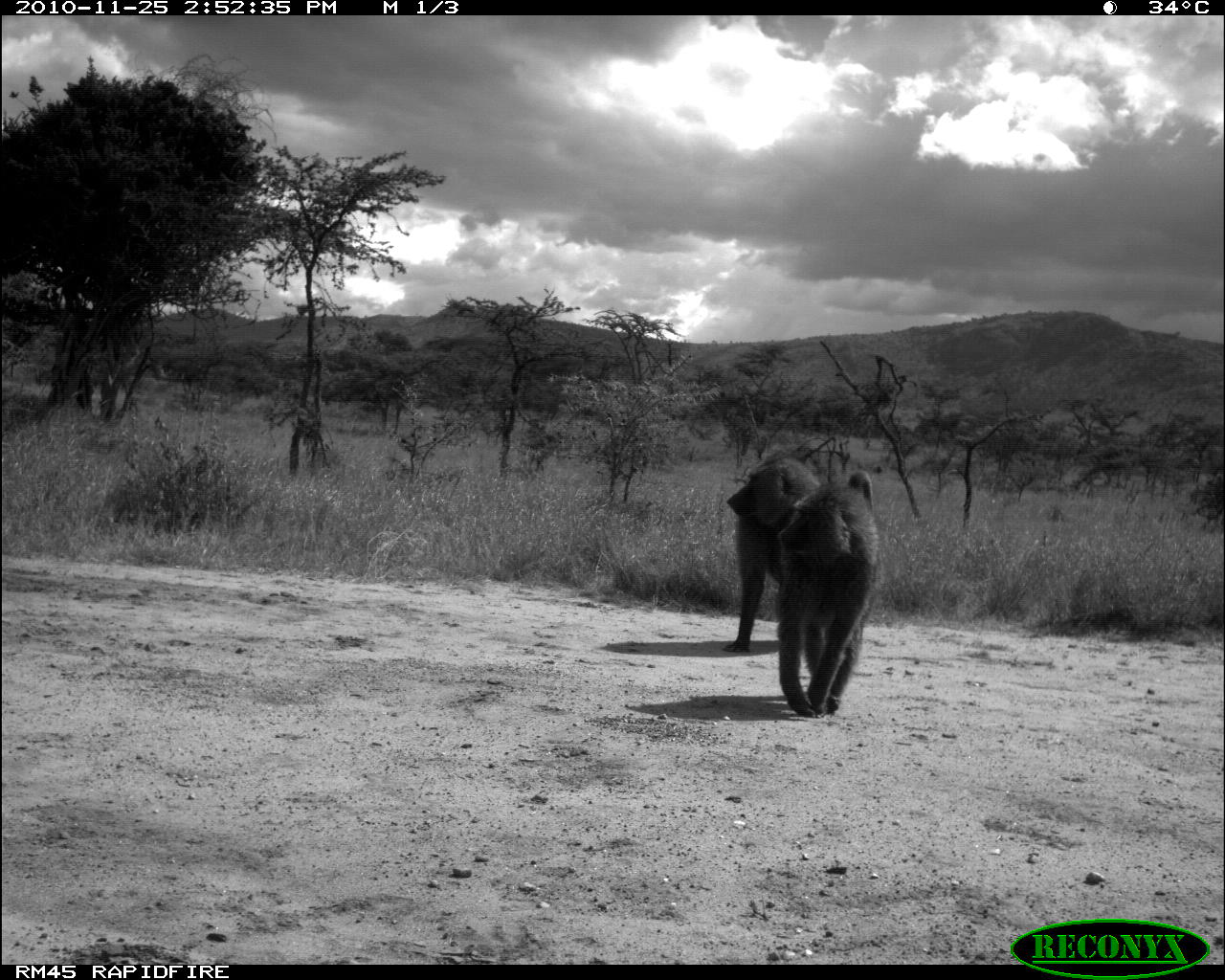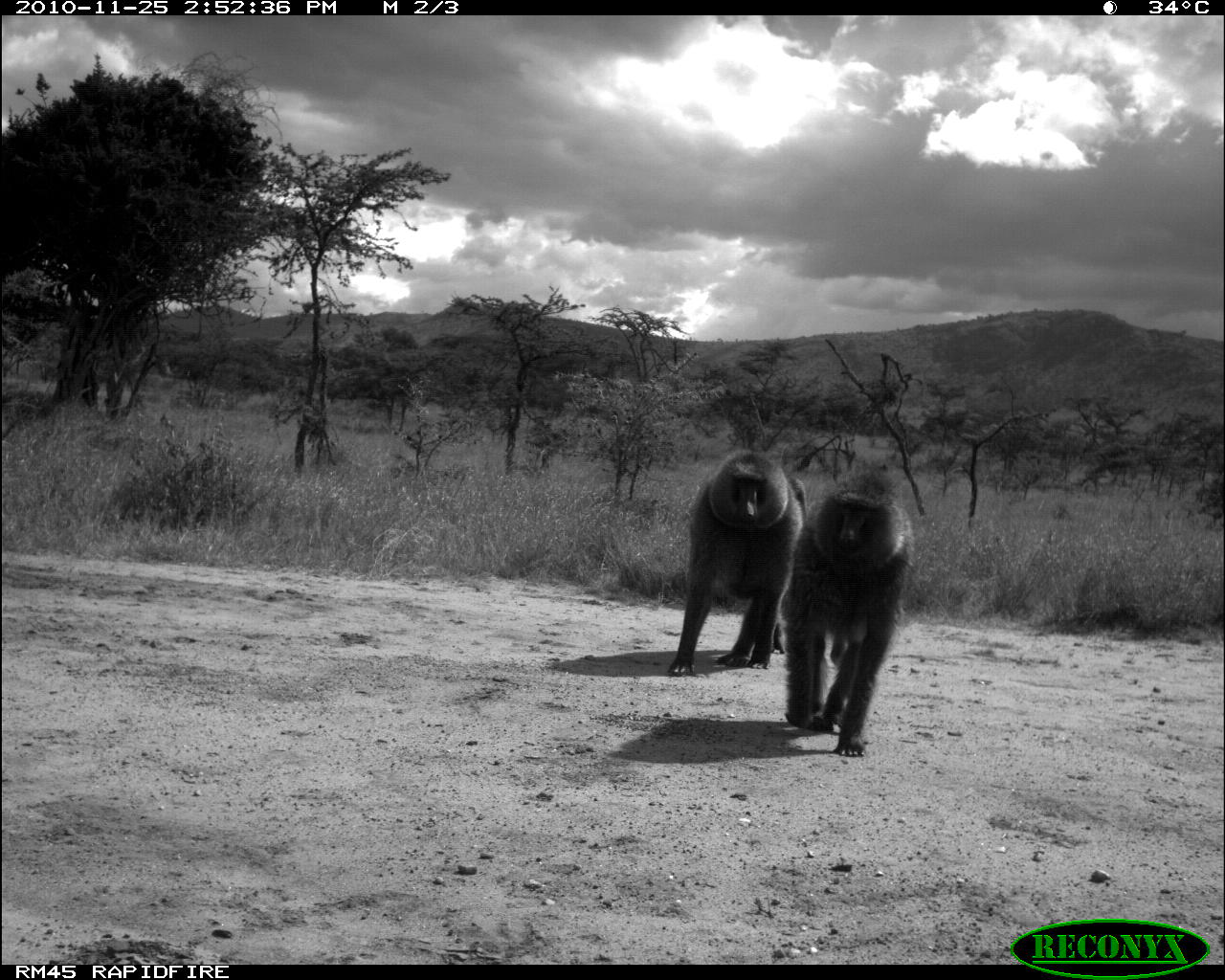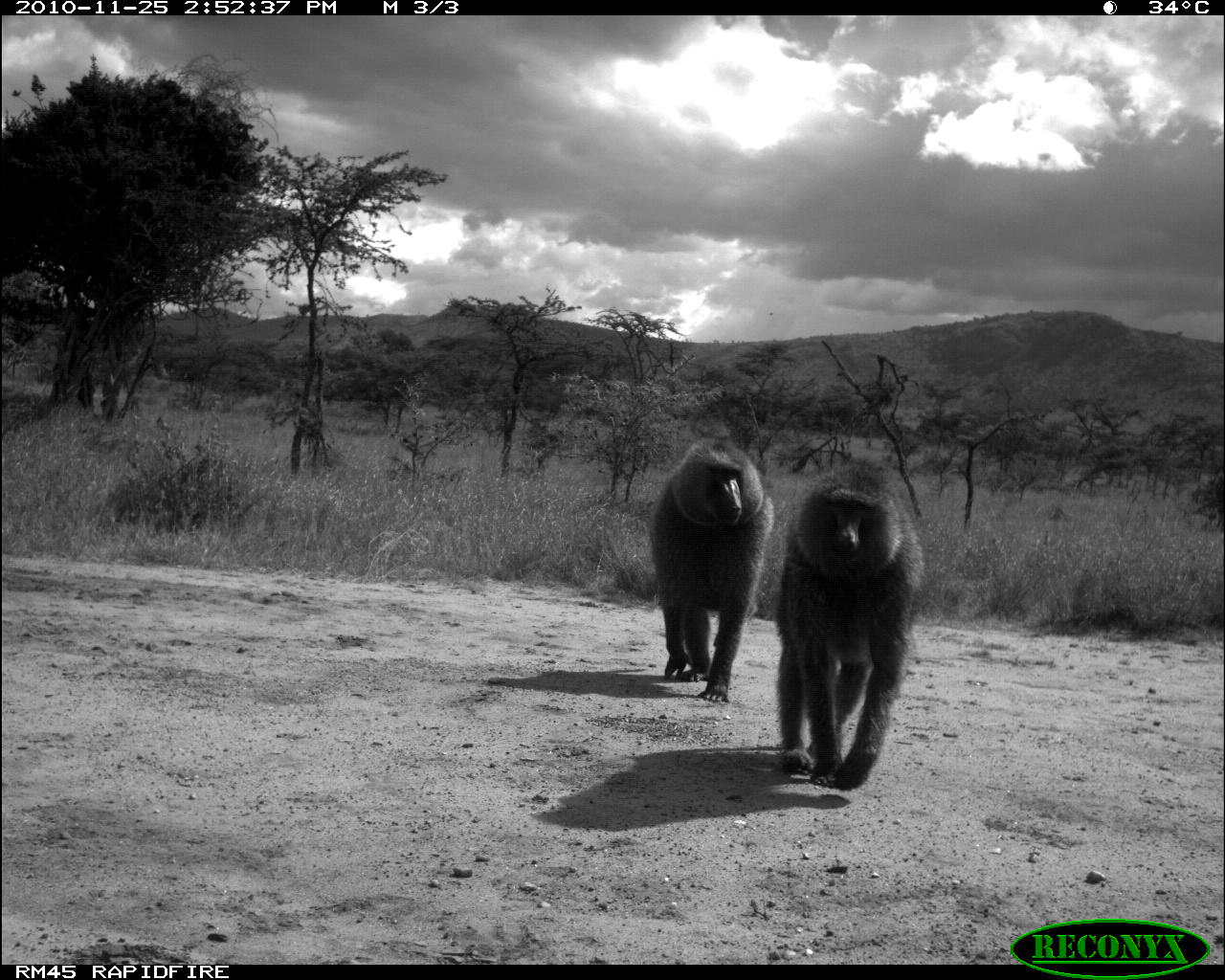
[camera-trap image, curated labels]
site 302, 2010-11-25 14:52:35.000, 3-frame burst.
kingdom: Animalia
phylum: Chordata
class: Mammalia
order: Primates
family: Cercopithecidae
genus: Papio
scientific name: Papio anubis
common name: olive baboon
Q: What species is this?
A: Papio anubis (olive baboon).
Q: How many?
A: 2.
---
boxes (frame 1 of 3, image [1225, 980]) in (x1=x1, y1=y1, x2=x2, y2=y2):
papio anubis: (x1=777, y1=470, x2=880, y2=719); (x1=721, y1=454, x2=821, y2=652)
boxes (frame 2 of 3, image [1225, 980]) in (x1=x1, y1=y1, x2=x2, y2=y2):
papio anubis: (x1=777, y1=466, x2=914, y2=757); (x1=665, y1=449, x2=805, y2=677)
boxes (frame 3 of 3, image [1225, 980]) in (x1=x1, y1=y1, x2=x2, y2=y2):
papio anubis: (x1=775, y1=459, x2=925, y2=790); (x1=646, y1=435, x2=774, y2=700)